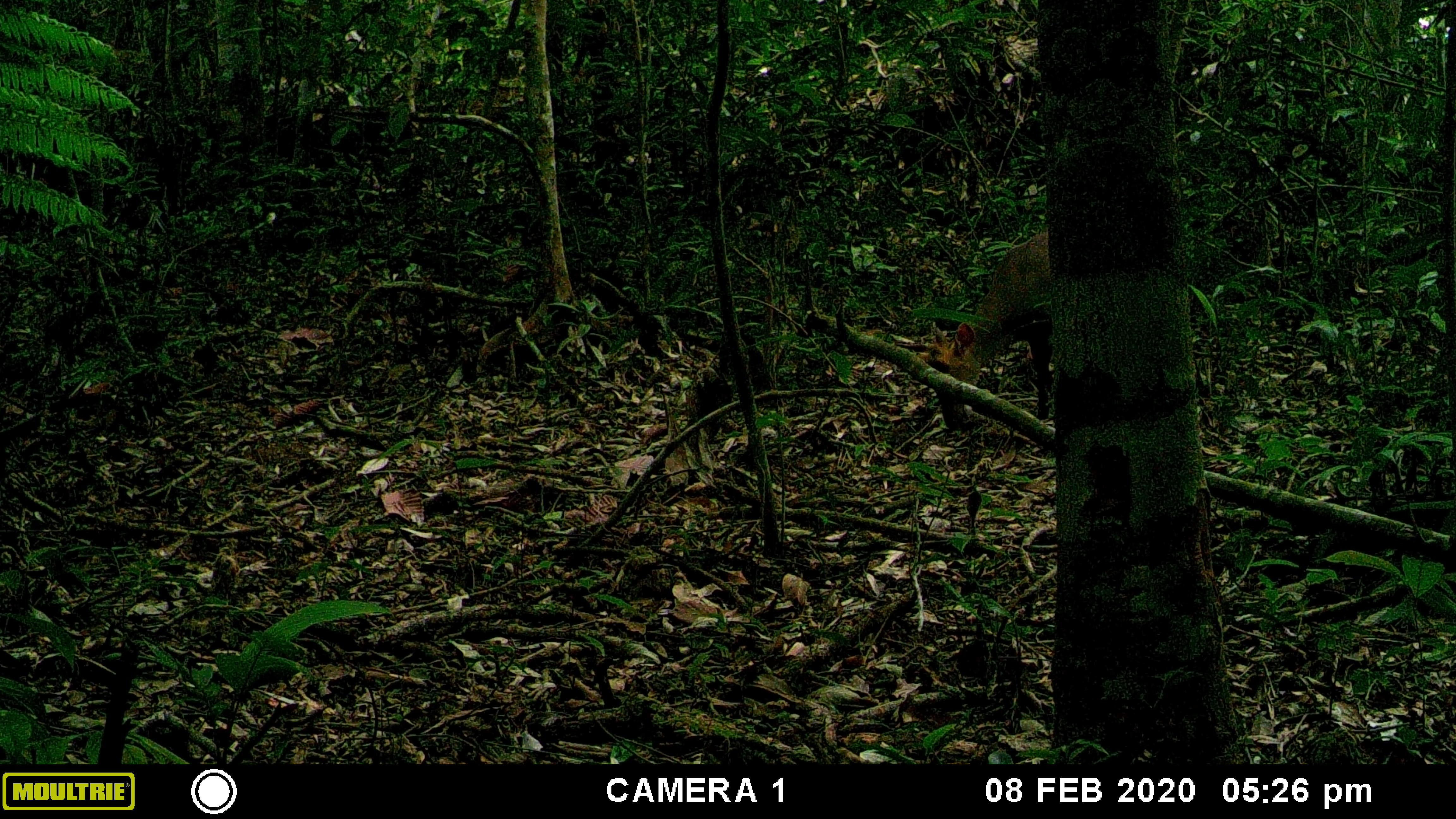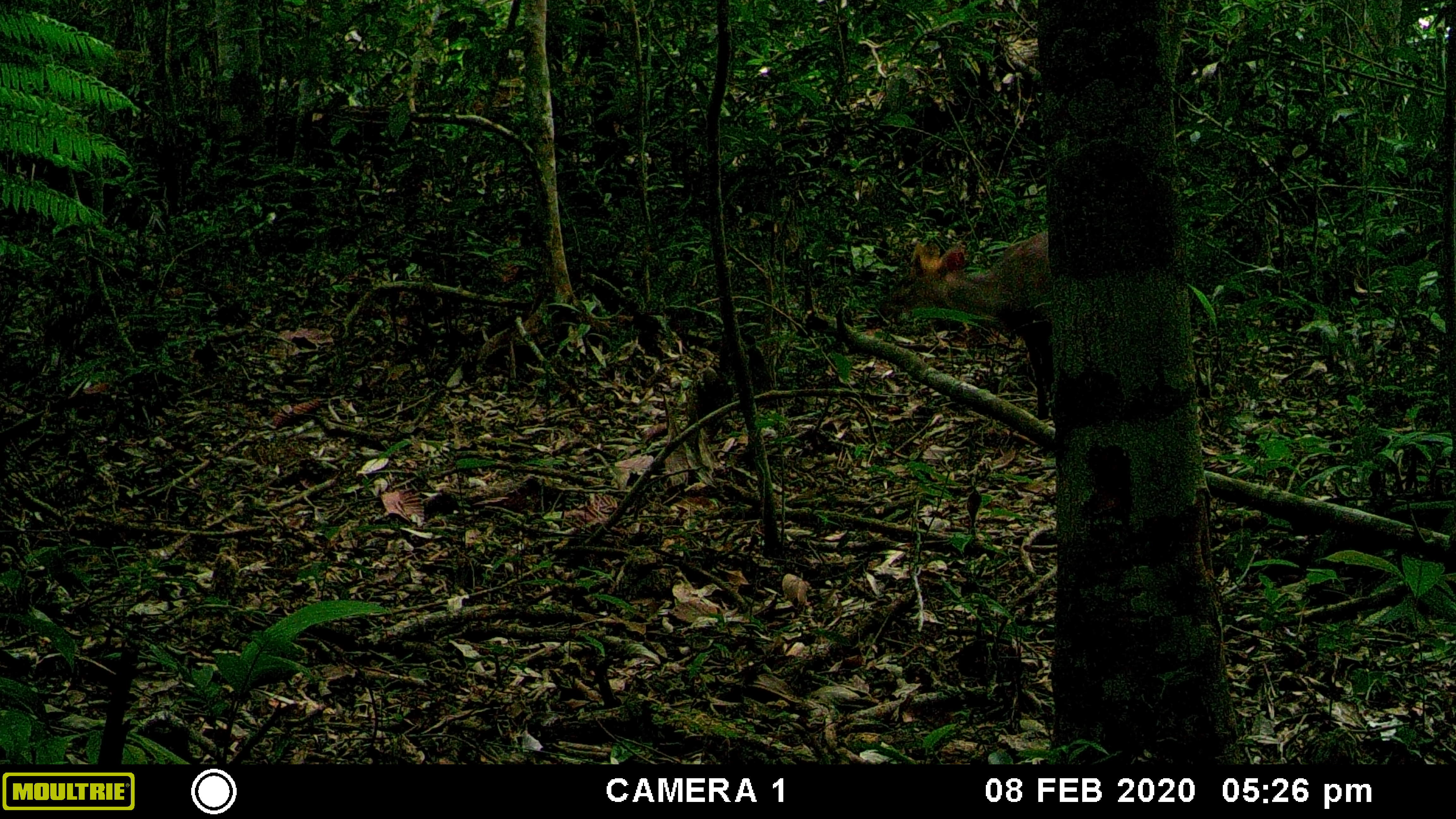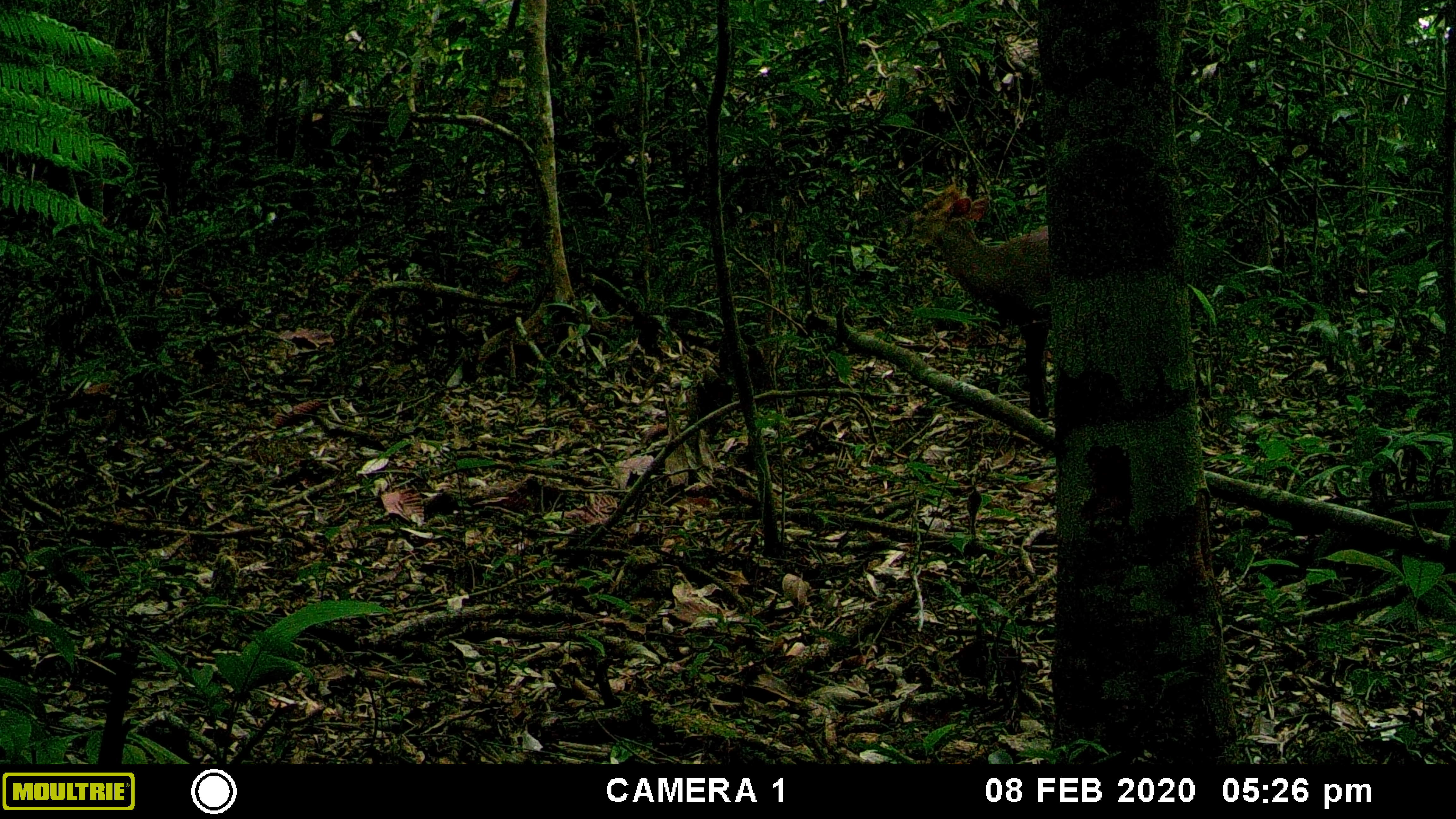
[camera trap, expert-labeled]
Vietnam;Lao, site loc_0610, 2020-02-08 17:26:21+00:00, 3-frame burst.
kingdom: Animalia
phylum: Chordata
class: Mammalia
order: Artiodactyla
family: Cervidae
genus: Muntiacus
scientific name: Muntiacus rooseveltorum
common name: roosevelt's muntjac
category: roosevelts muntjac group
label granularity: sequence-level